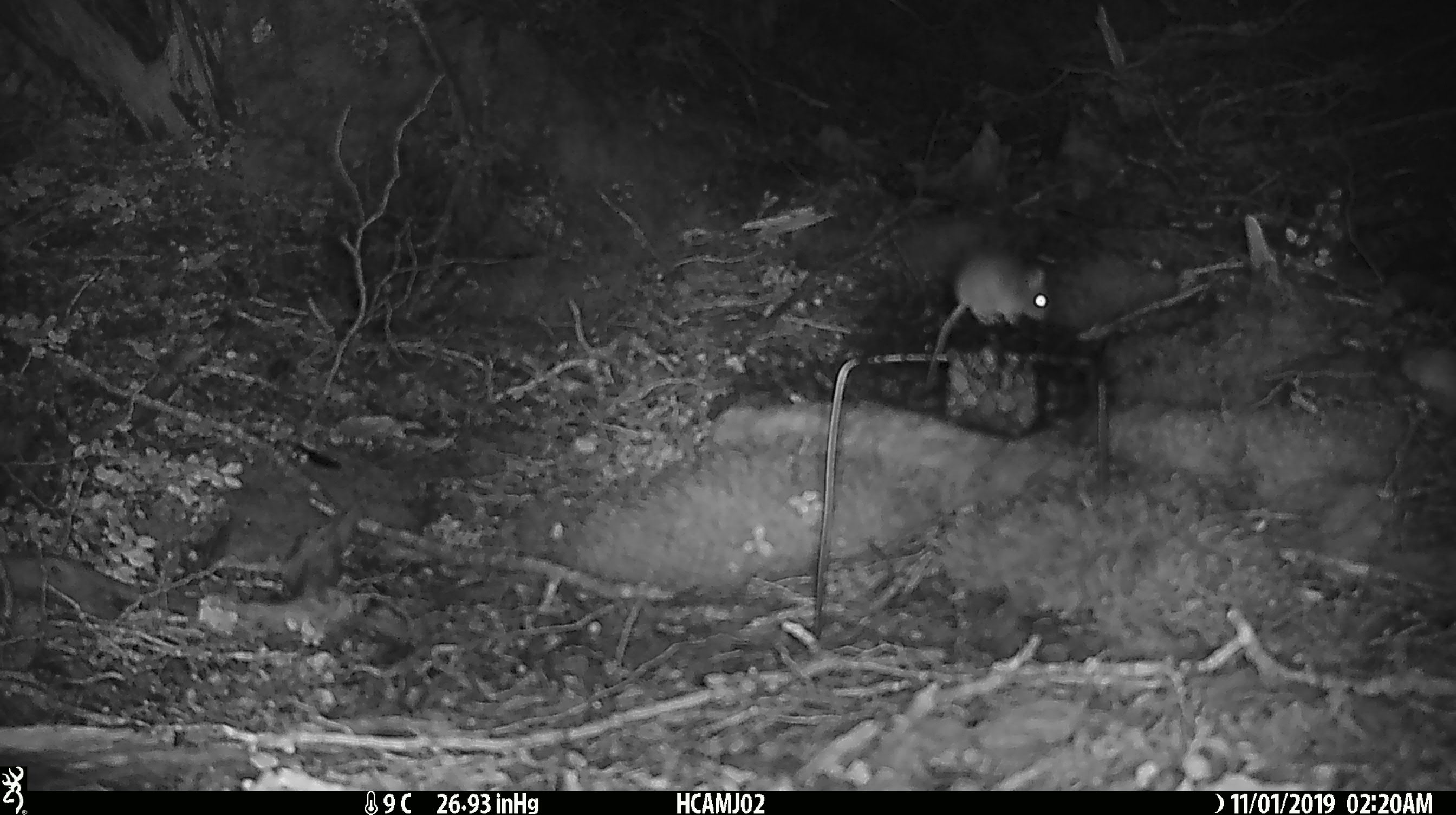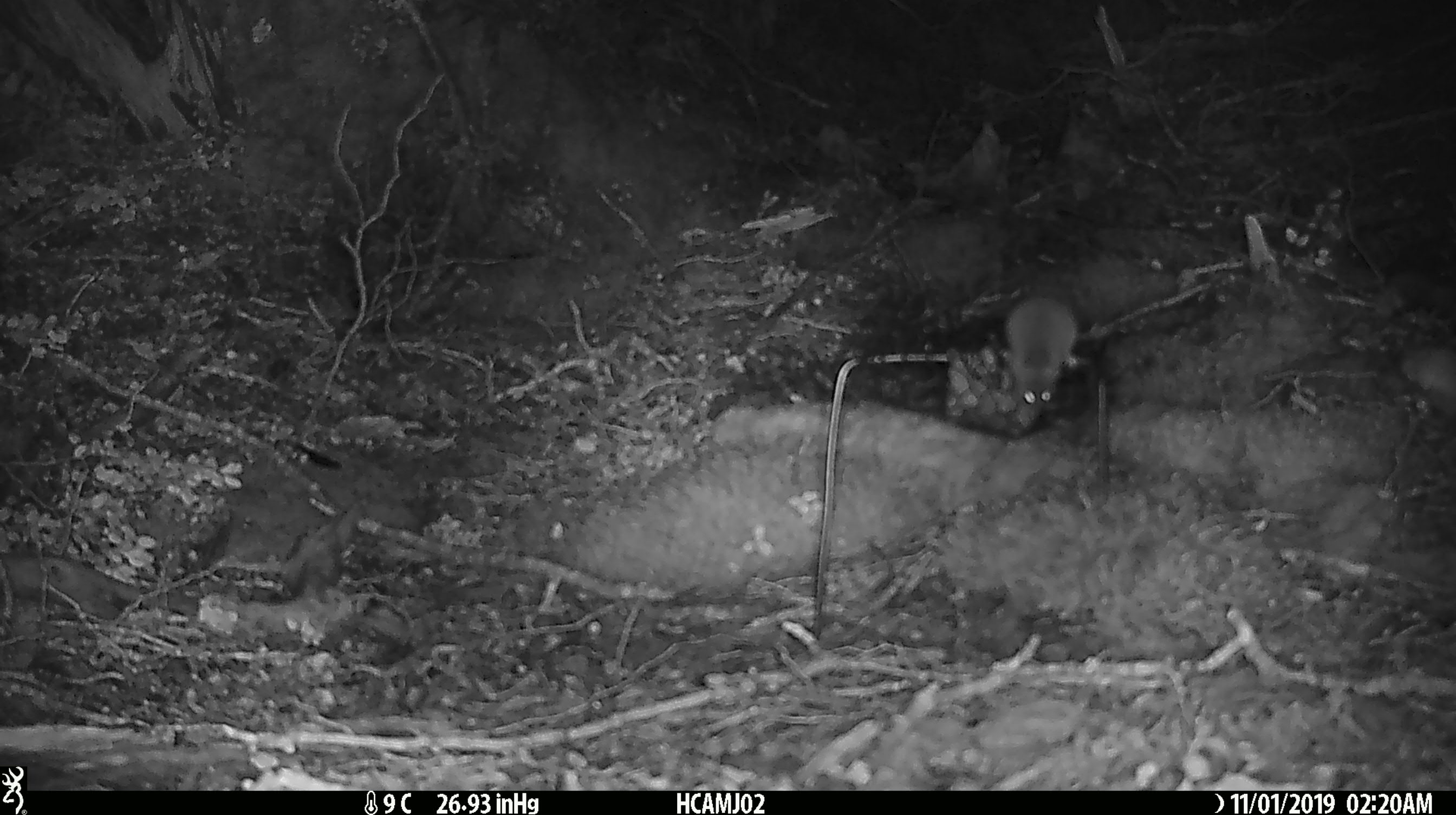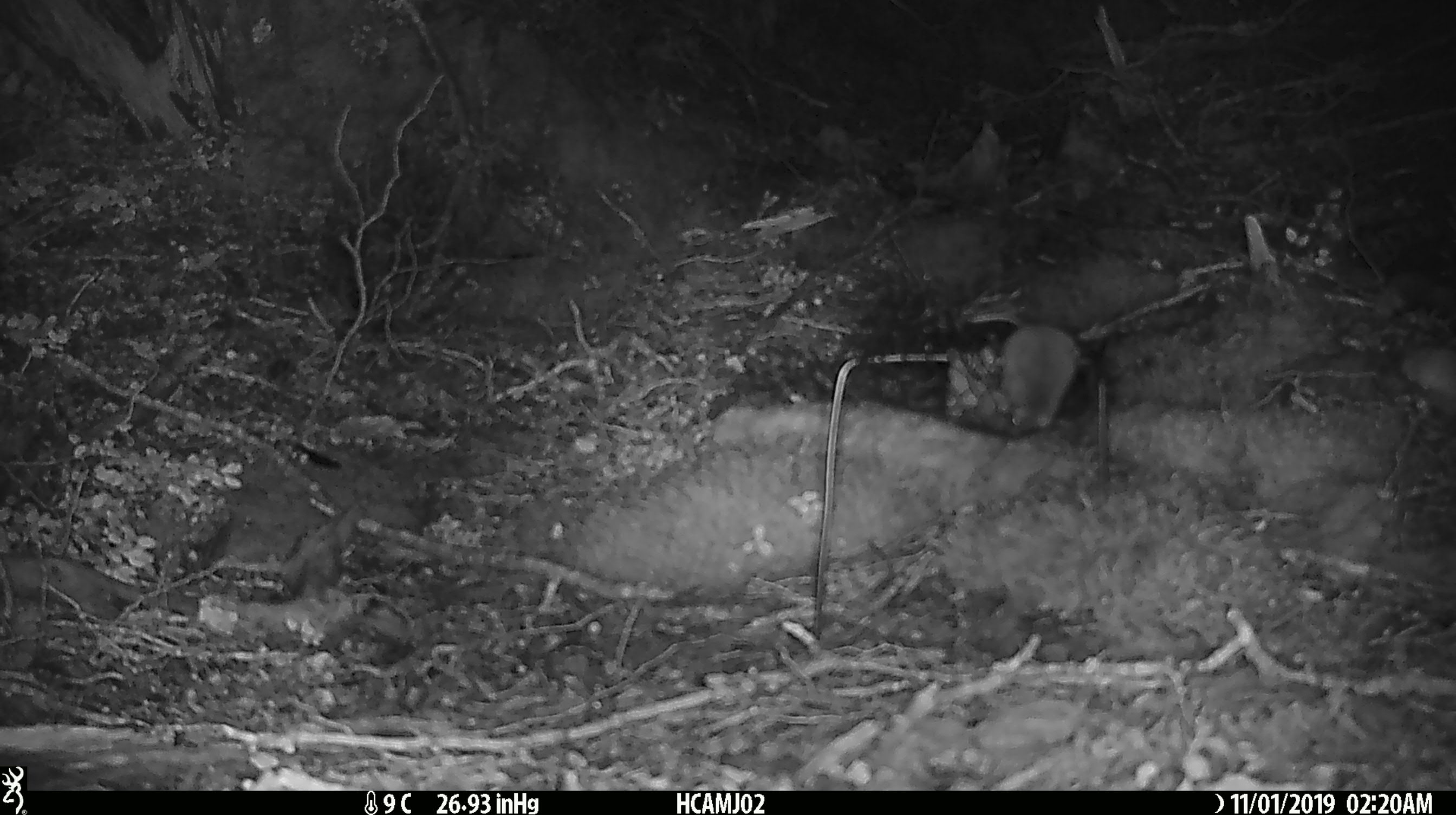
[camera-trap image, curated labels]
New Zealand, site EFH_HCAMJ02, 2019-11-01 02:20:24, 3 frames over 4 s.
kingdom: Animalia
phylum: Chordata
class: Mammalia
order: Rodentia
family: Muridae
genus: Mus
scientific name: Mus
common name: mouse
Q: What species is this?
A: Mouse (Mus).